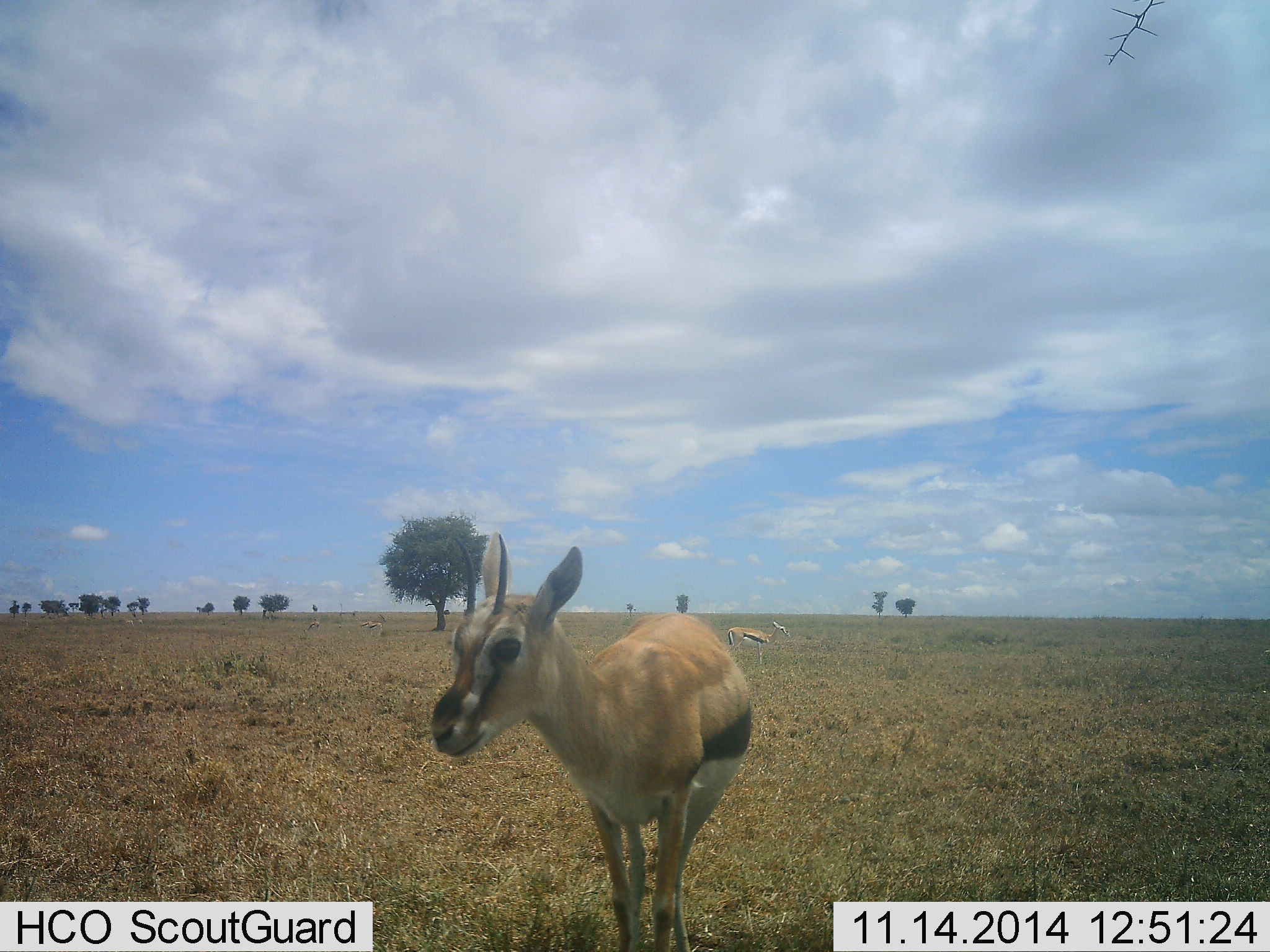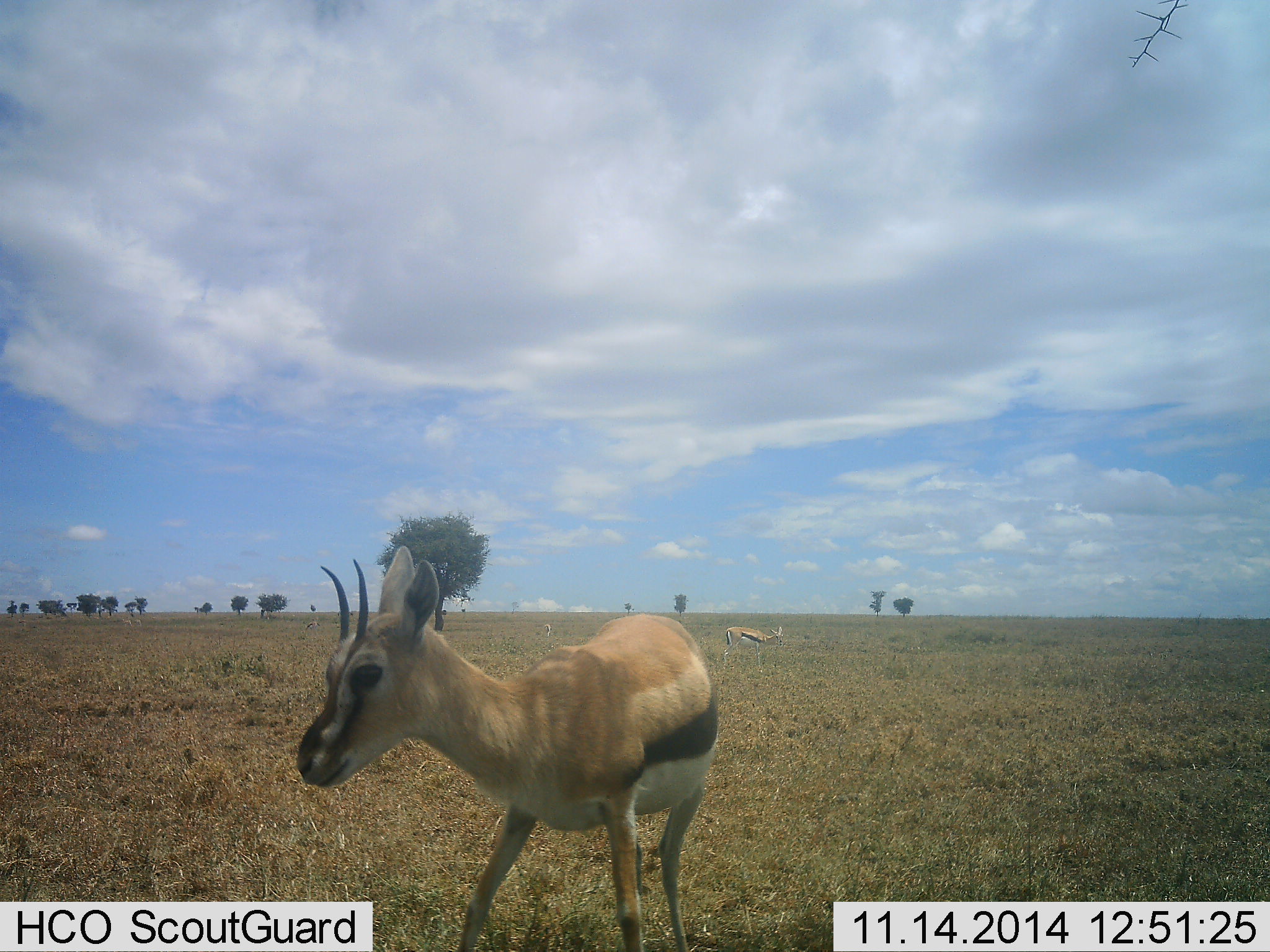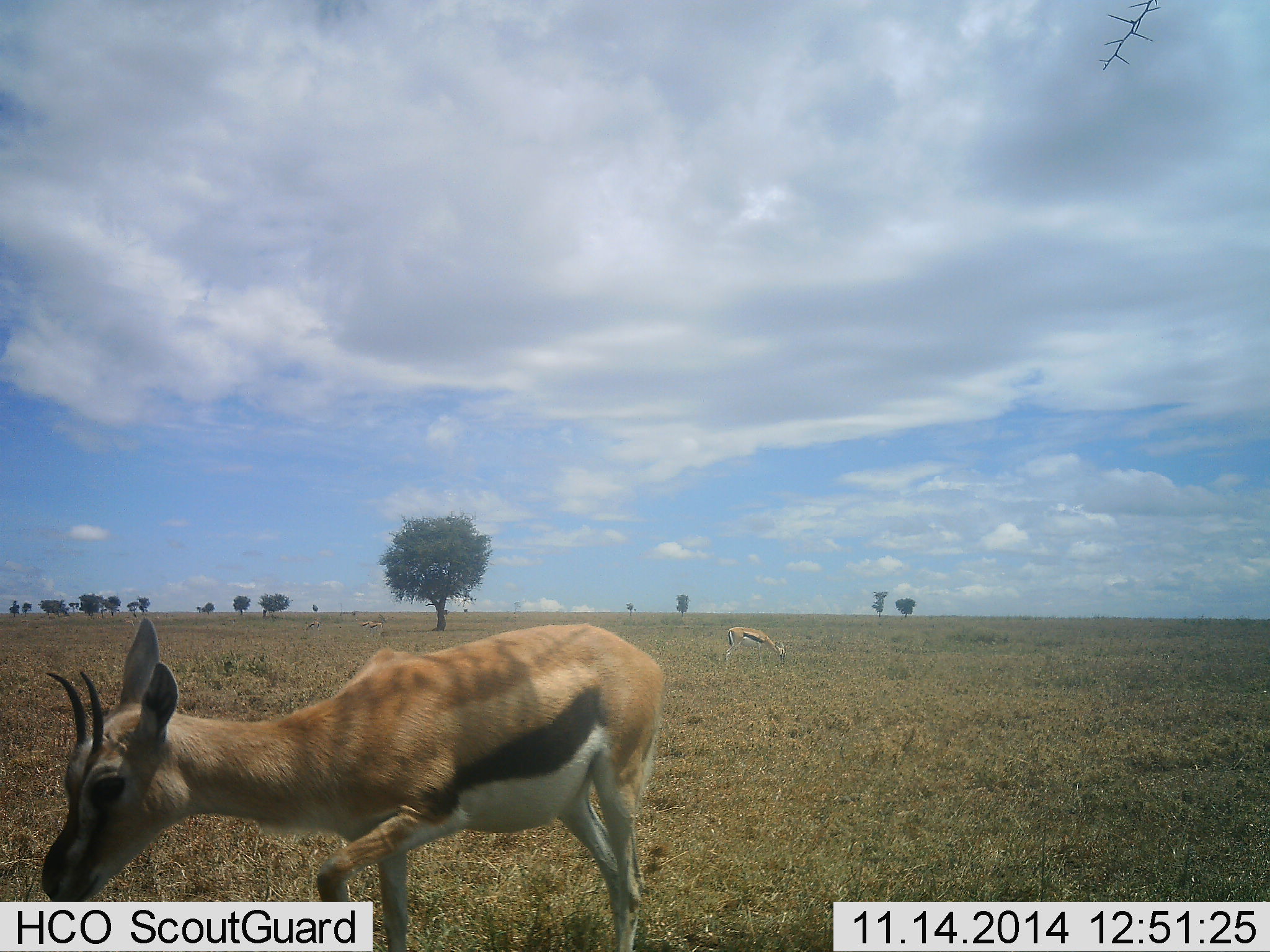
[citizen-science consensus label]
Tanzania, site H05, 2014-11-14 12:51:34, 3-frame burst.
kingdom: Animalia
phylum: Chordata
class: Mammalia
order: Artiodactyla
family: Bovidae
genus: Eudorcas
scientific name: Eudorcas thomsonii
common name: thomson's gazelle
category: gazellethomsons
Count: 2.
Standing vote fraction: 30%.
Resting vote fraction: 0%.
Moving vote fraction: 70%.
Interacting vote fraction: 0%.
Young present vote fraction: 0%.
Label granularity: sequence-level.